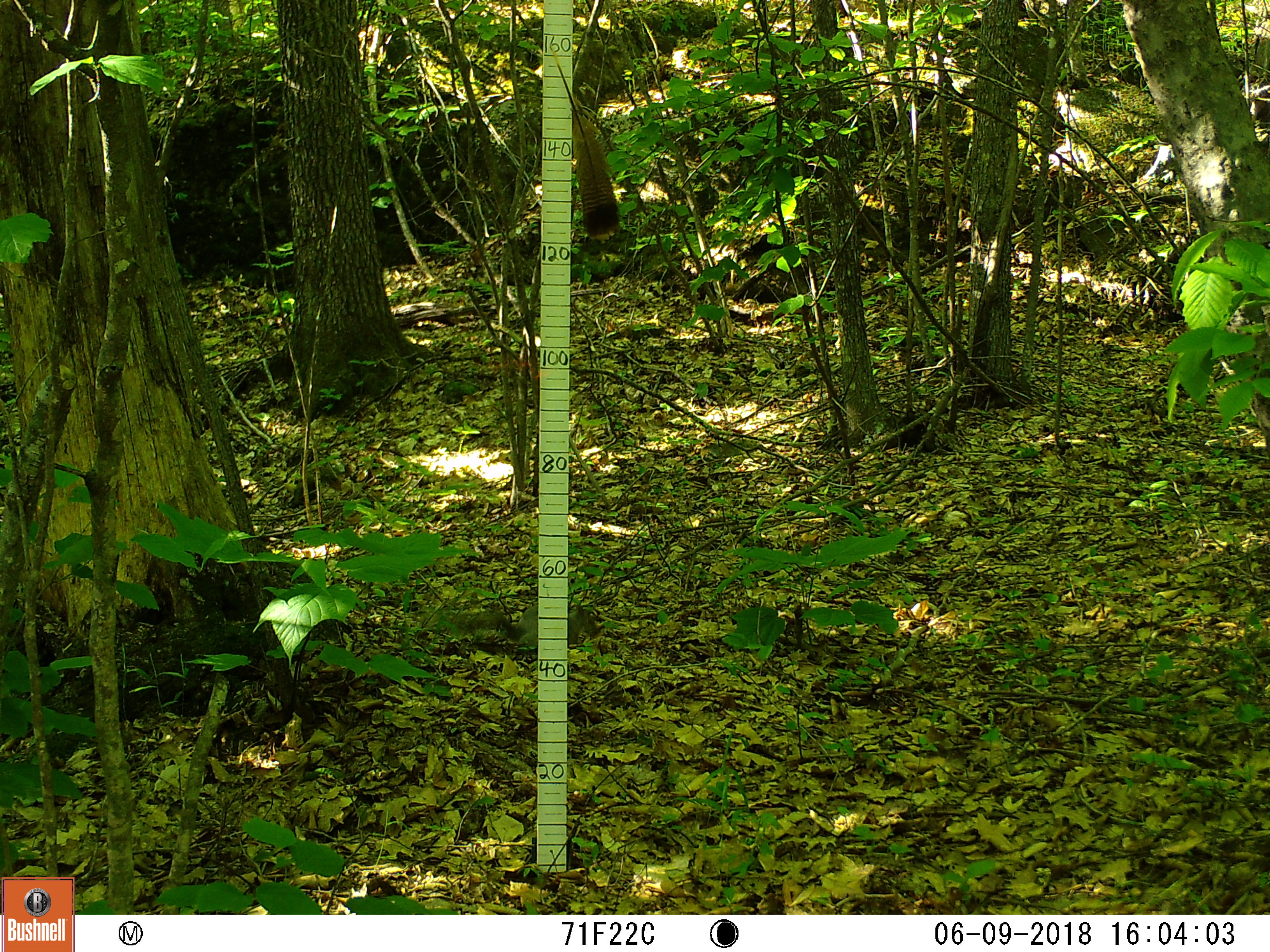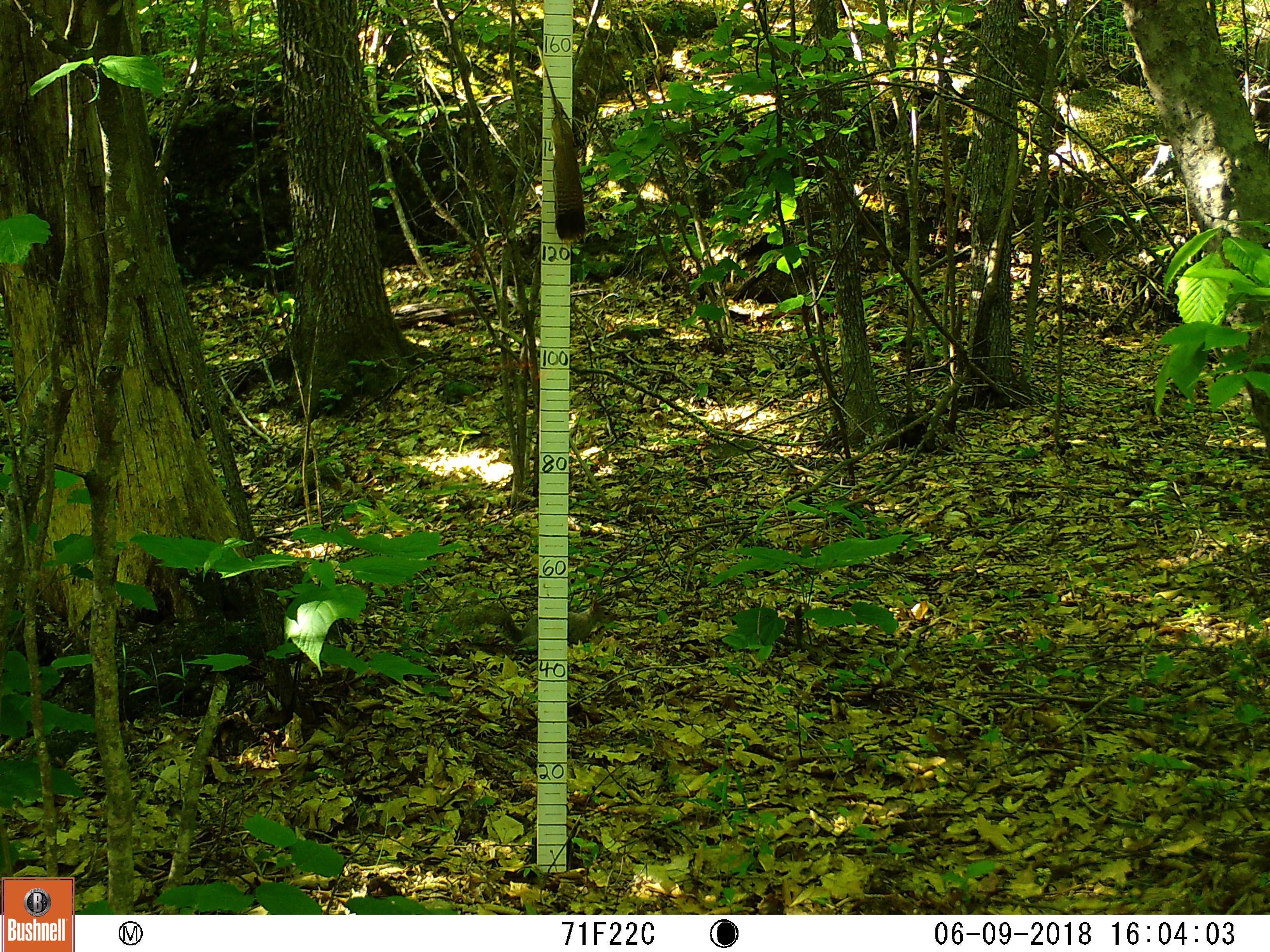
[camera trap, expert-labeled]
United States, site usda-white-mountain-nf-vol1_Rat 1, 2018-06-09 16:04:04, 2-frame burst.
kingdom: Animalia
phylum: Chordata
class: Mammalia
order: Rodentia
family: Sciuridae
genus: Sciurus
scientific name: Sciurus carolinensis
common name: gray squirrel